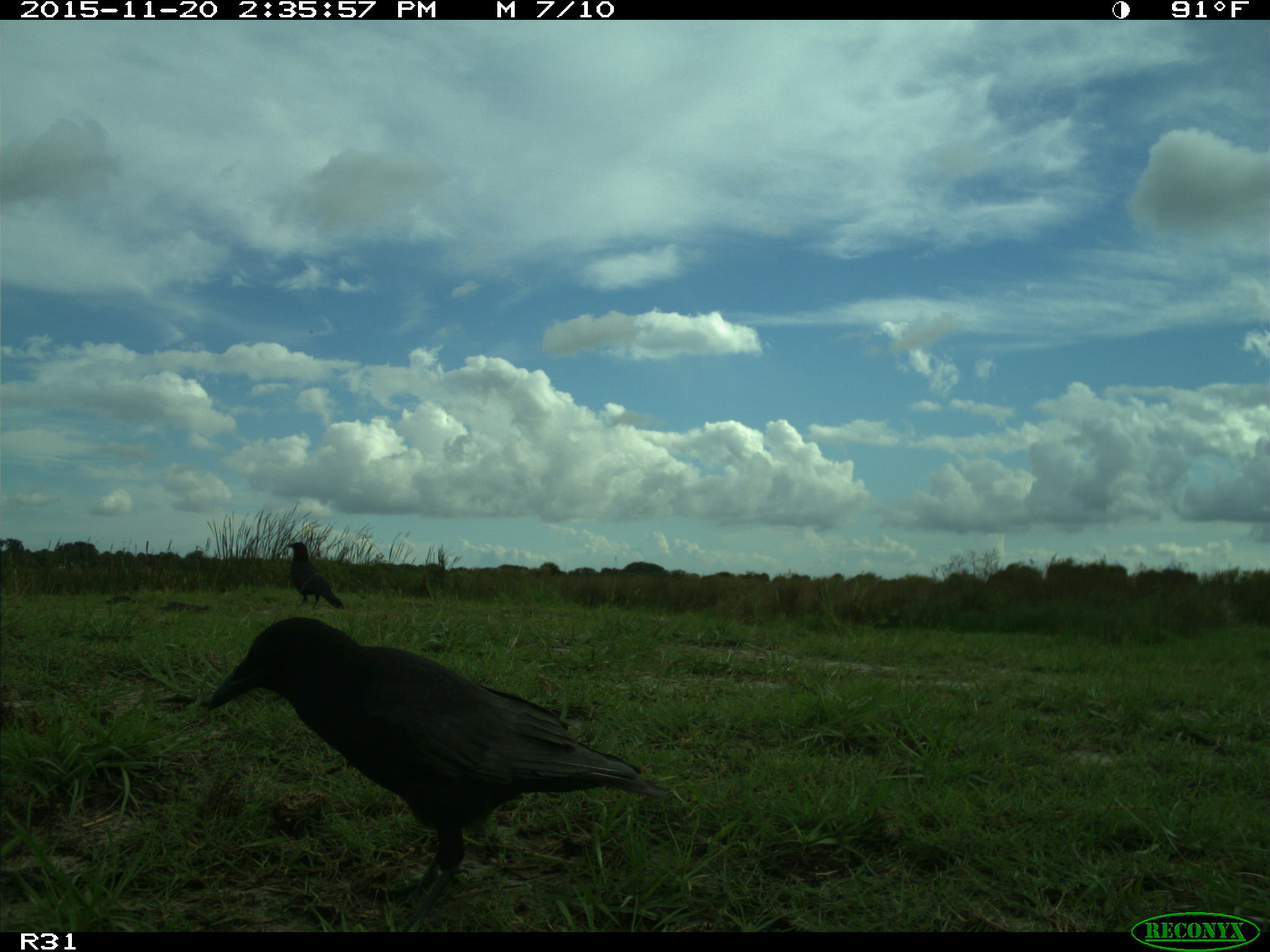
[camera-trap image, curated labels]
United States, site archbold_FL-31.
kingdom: Animalia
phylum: Chordata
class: Aves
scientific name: Aves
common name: birds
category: unidentified bird